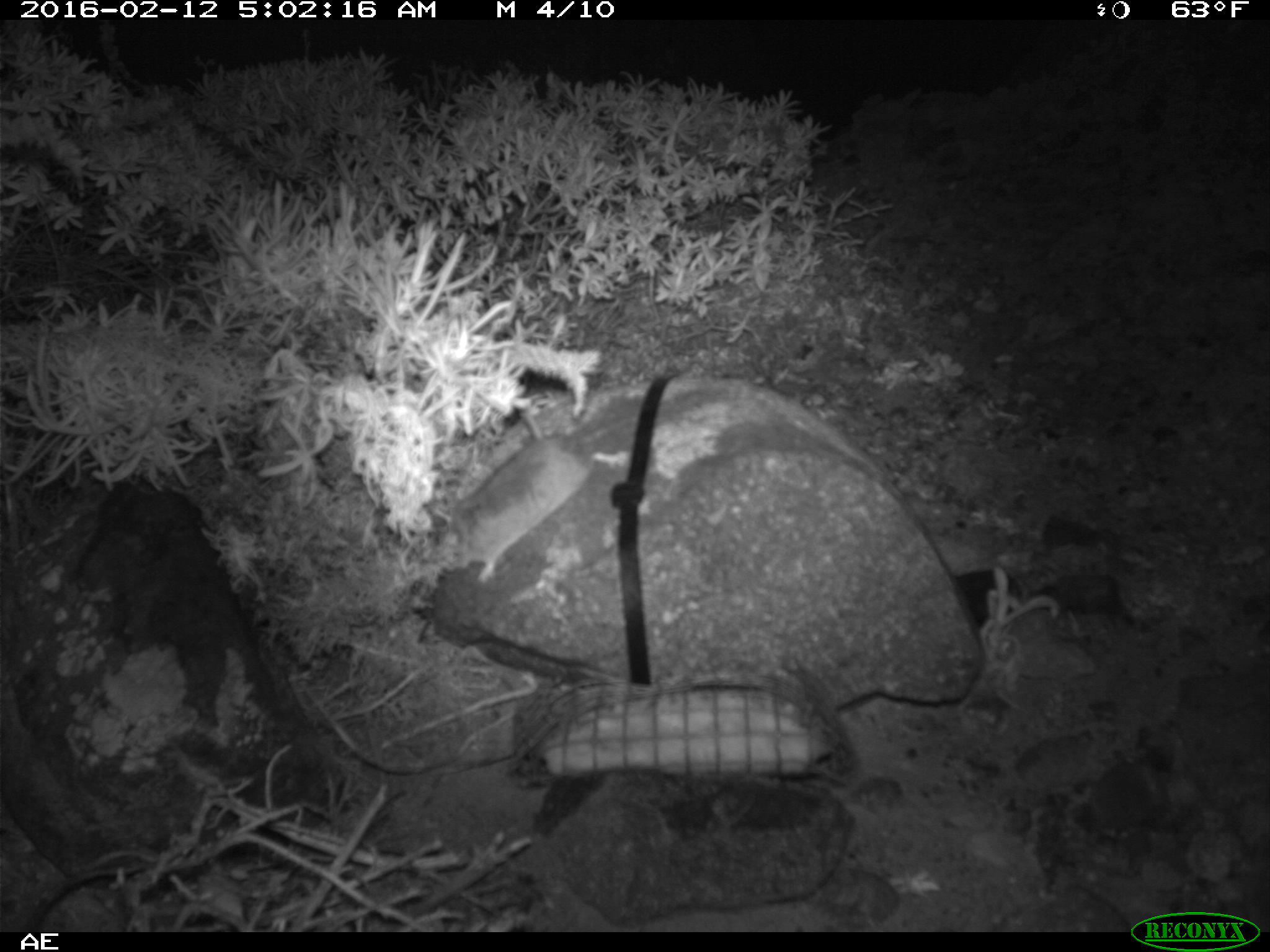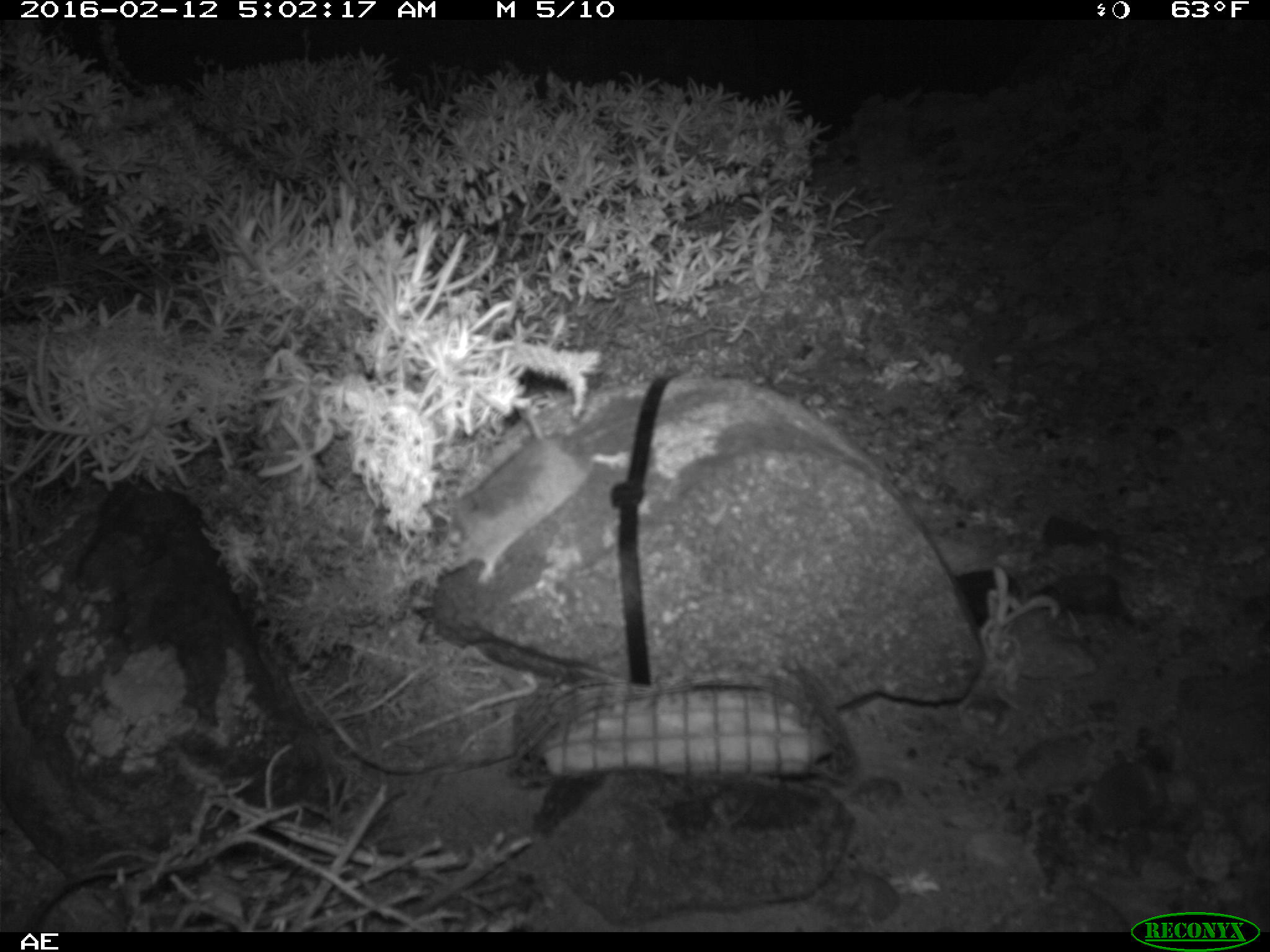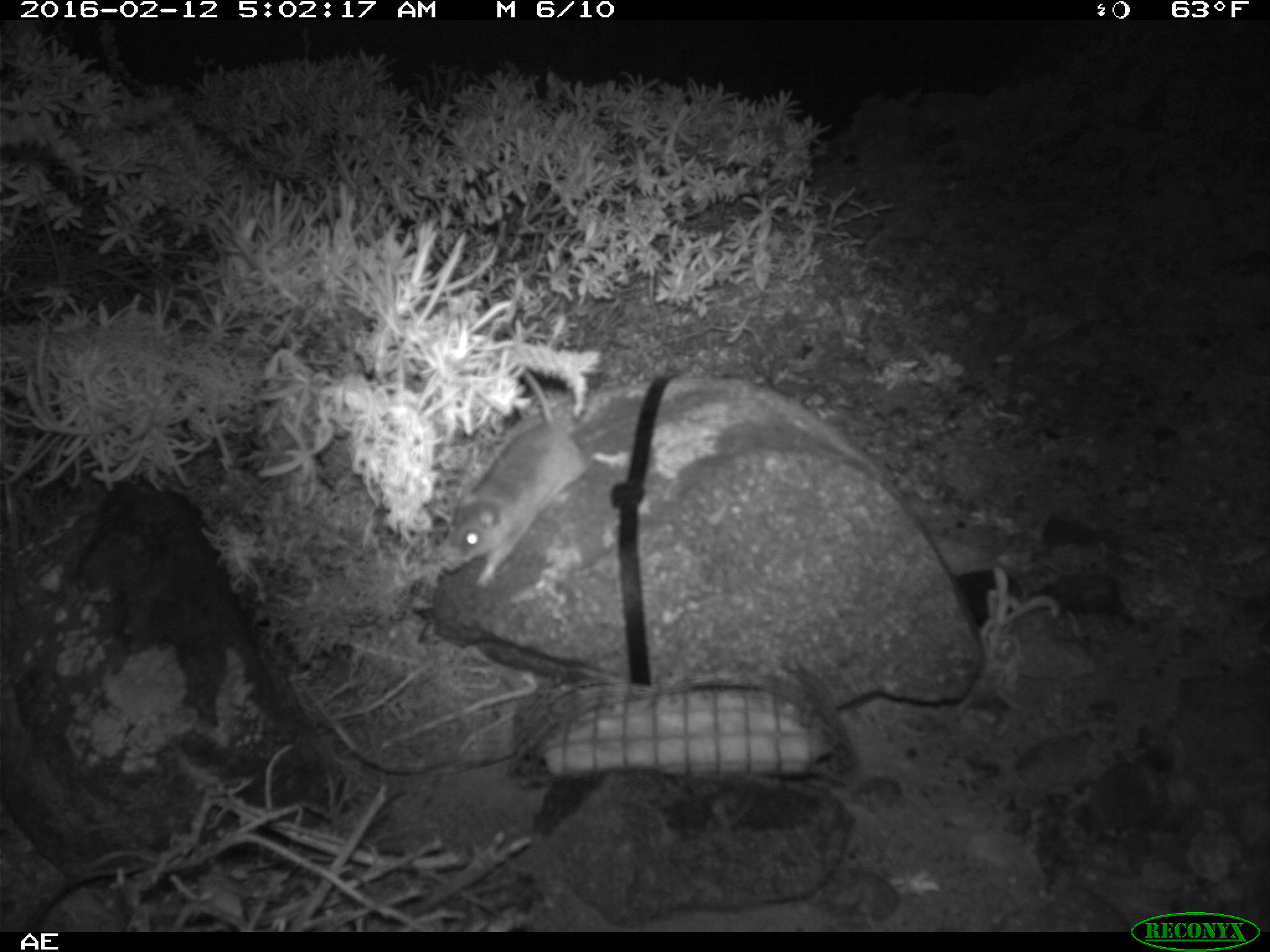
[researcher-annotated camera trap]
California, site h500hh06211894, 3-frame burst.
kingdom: Animalia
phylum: Chordata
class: Mammalia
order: Rodentia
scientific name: Rodentia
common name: rodent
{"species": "rodent (Rodentia)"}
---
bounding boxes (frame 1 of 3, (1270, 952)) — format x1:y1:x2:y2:
rodent: 438:412:592:587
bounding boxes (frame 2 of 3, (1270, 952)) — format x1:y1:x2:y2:
rodent: 420:403:595:584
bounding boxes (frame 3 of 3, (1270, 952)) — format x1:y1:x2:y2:
rodent: 440:372:615:587